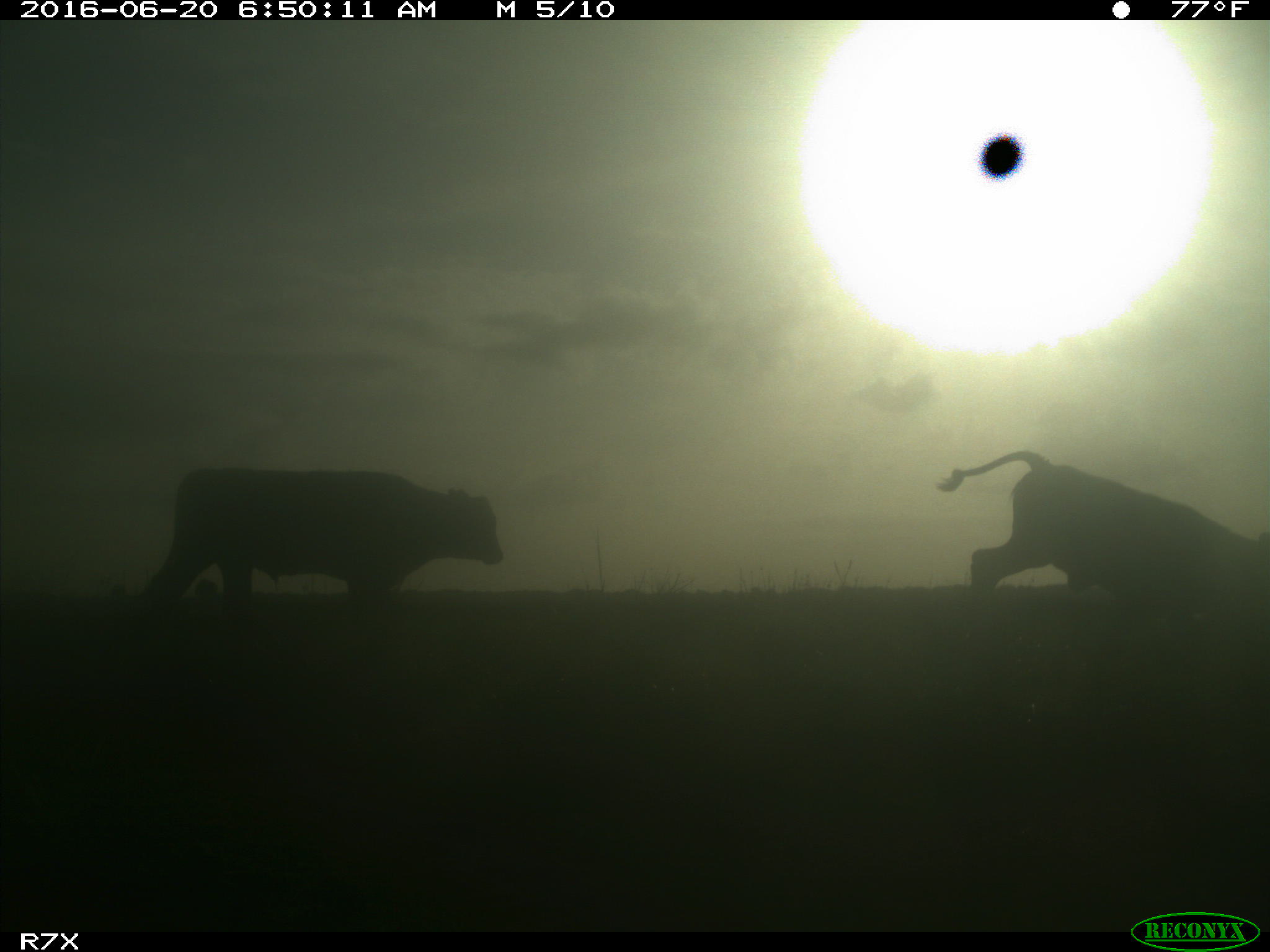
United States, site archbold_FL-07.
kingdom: Animalia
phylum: Chordata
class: Mammalia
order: Artiodactyla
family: Bovidae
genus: Bos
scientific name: Bos taurus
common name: domestic cow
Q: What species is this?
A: Bos taurus (domestic cow).